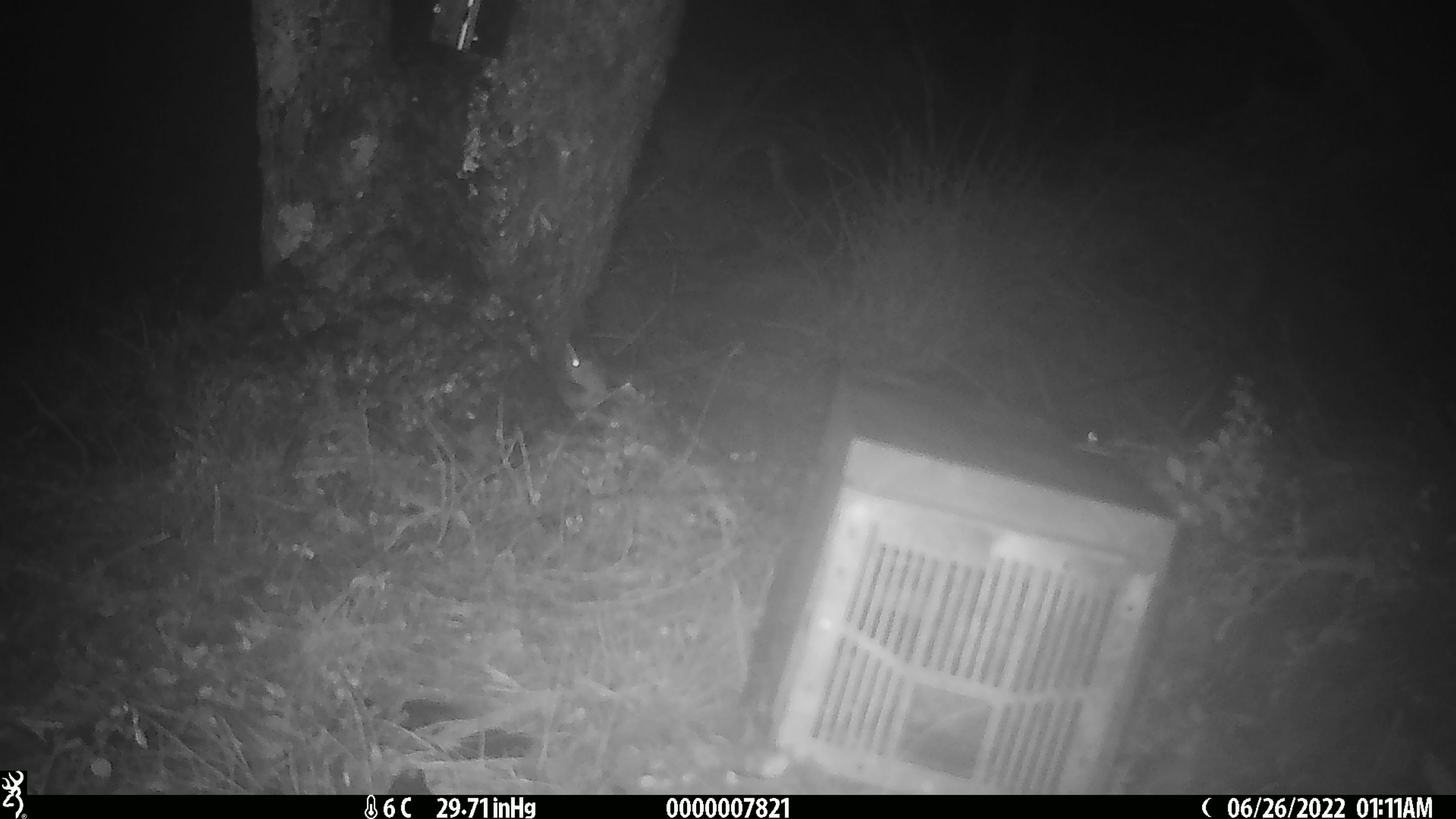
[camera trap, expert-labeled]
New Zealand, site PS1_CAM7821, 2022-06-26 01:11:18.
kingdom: Animalia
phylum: Chordata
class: Mammalia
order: Rodentia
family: Muridae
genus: Mus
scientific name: Mus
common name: mouse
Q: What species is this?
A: Mouse (Mus).